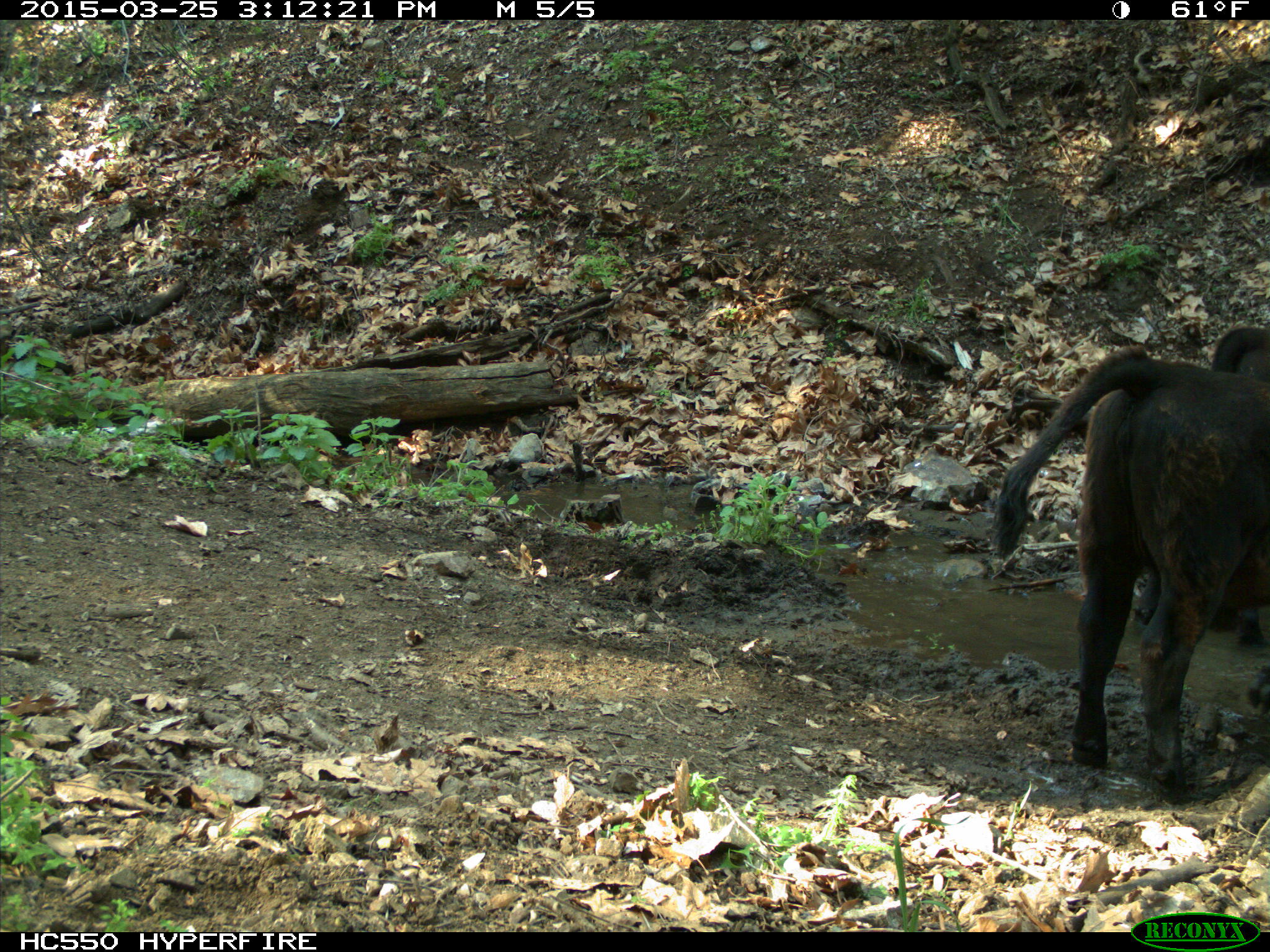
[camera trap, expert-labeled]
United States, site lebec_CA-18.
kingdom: Animalia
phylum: Chordata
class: Mammalia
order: Artiodactyla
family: Bovidae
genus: Bos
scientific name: Bos taurus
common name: domestic cow